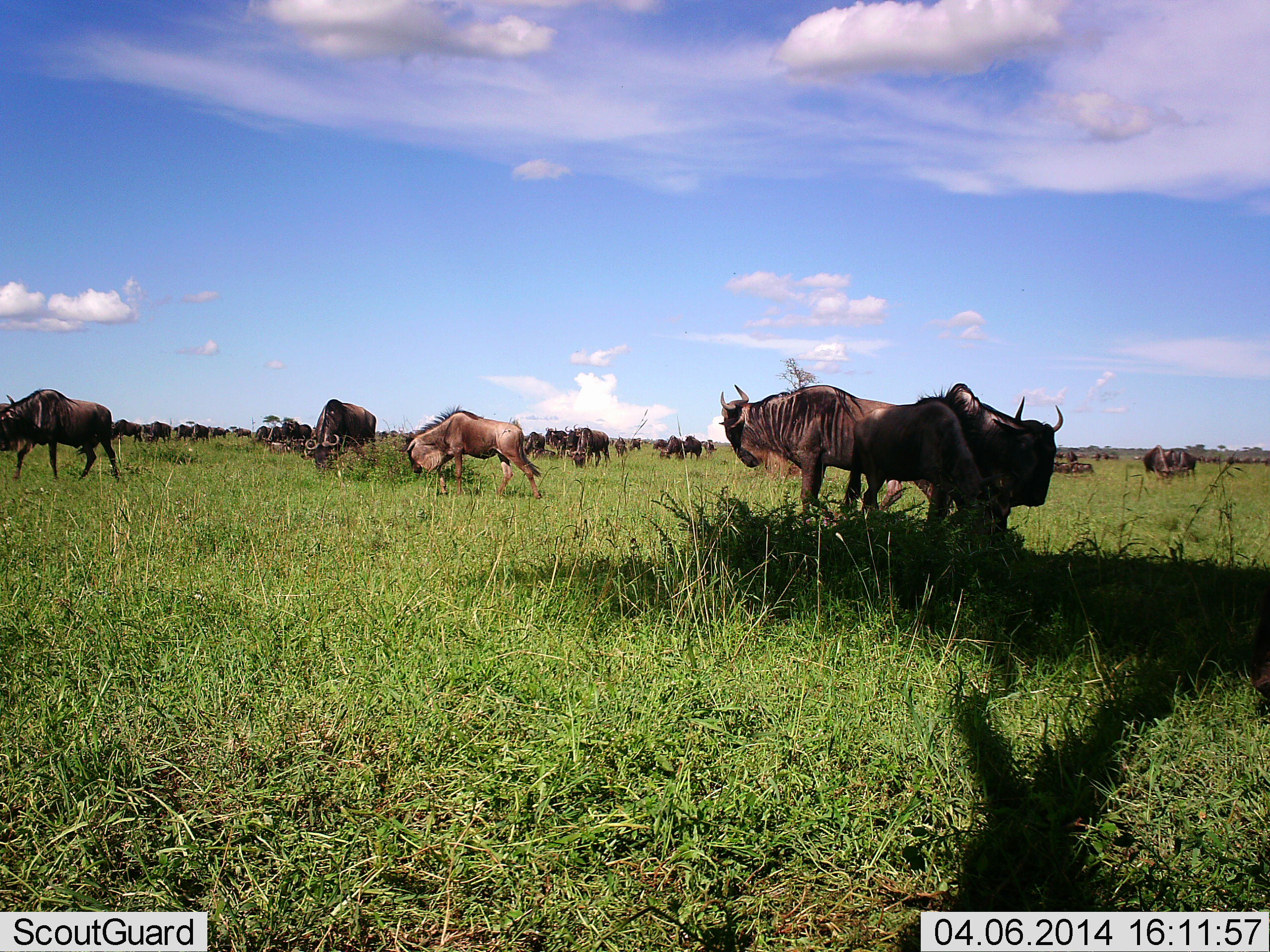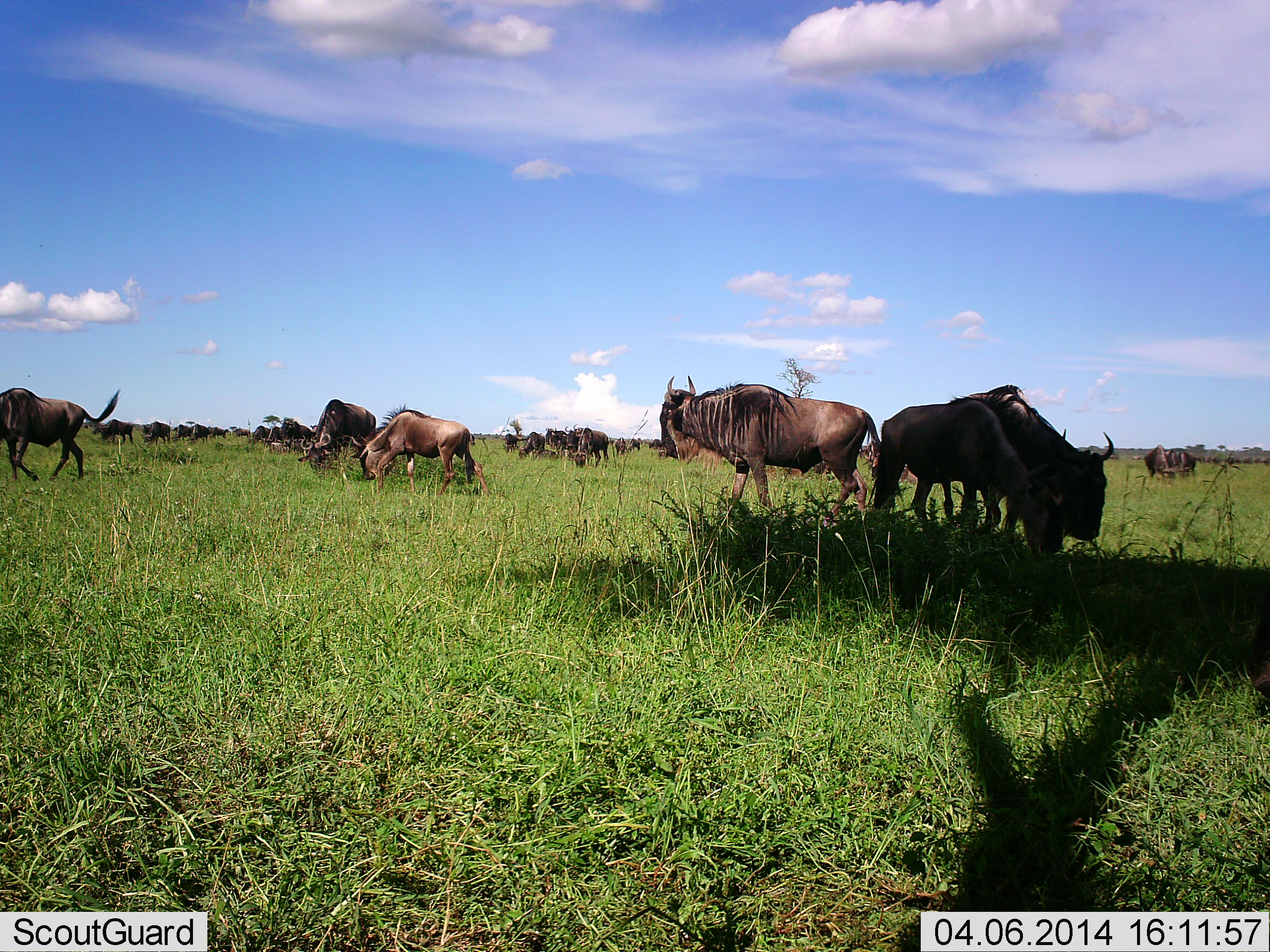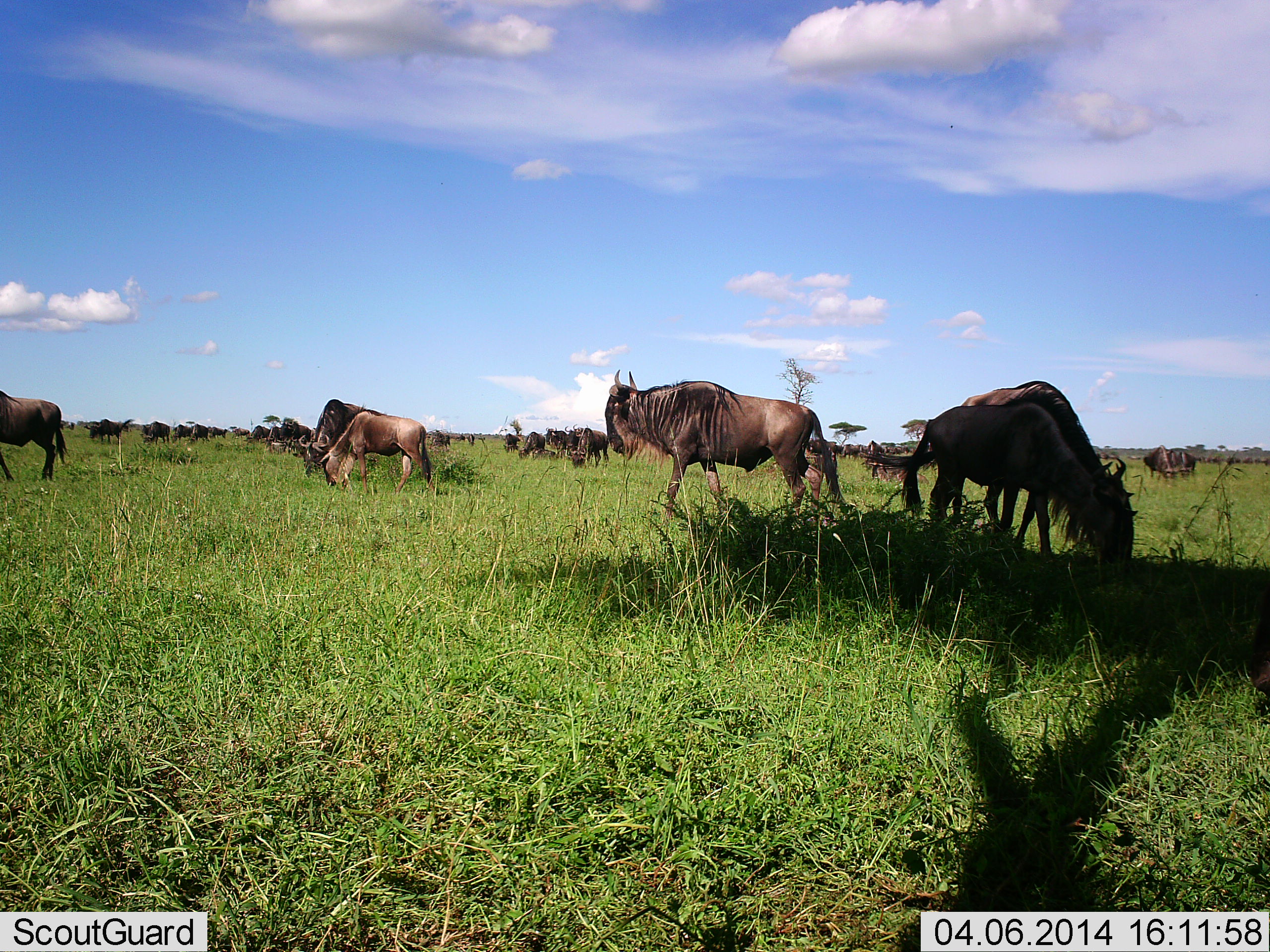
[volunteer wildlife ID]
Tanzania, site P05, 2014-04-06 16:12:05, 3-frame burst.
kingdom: Animalia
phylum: Chordata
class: Mammalia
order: Artiodactyla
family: Bovidae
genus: Connochaetes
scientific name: Connochaetes taurinus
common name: blue wildebeest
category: wildebeest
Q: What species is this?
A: Wildebeest (blue wildebeest) (Connochaetes taurinus).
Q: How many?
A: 11-50.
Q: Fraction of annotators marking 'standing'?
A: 30%.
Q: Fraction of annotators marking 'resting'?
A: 0%.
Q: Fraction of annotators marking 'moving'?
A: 60%.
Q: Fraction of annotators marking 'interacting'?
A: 10%.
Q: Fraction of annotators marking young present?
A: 10%.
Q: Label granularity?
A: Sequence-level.